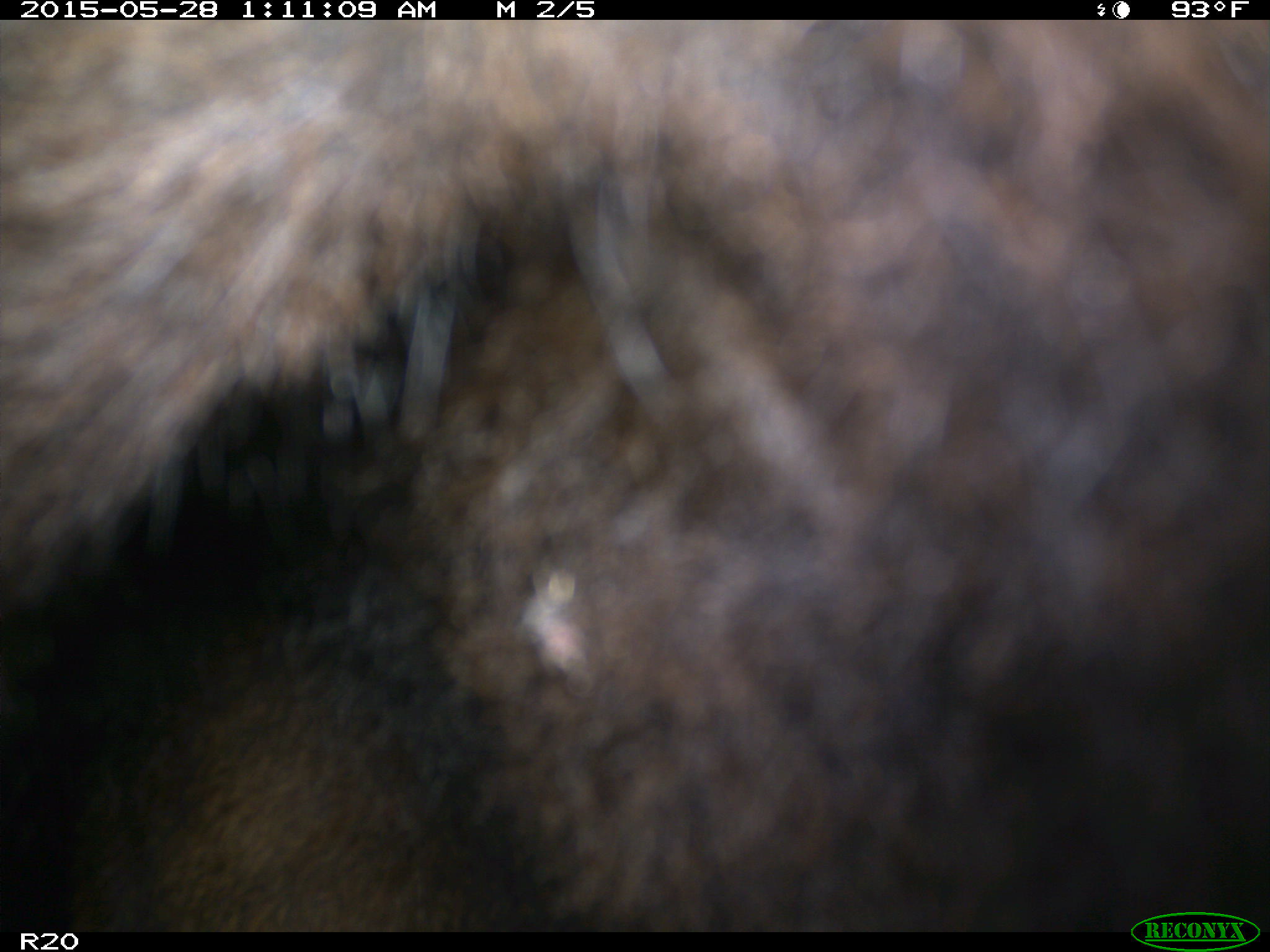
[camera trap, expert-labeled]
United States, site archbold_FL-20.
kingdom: Animalia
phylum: Chordata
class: Mammalia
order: Artiodactyla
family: Bovidae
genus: Bos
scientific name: Bos taurus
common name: domestic cow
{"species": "Bos taurus (domestic cow)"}